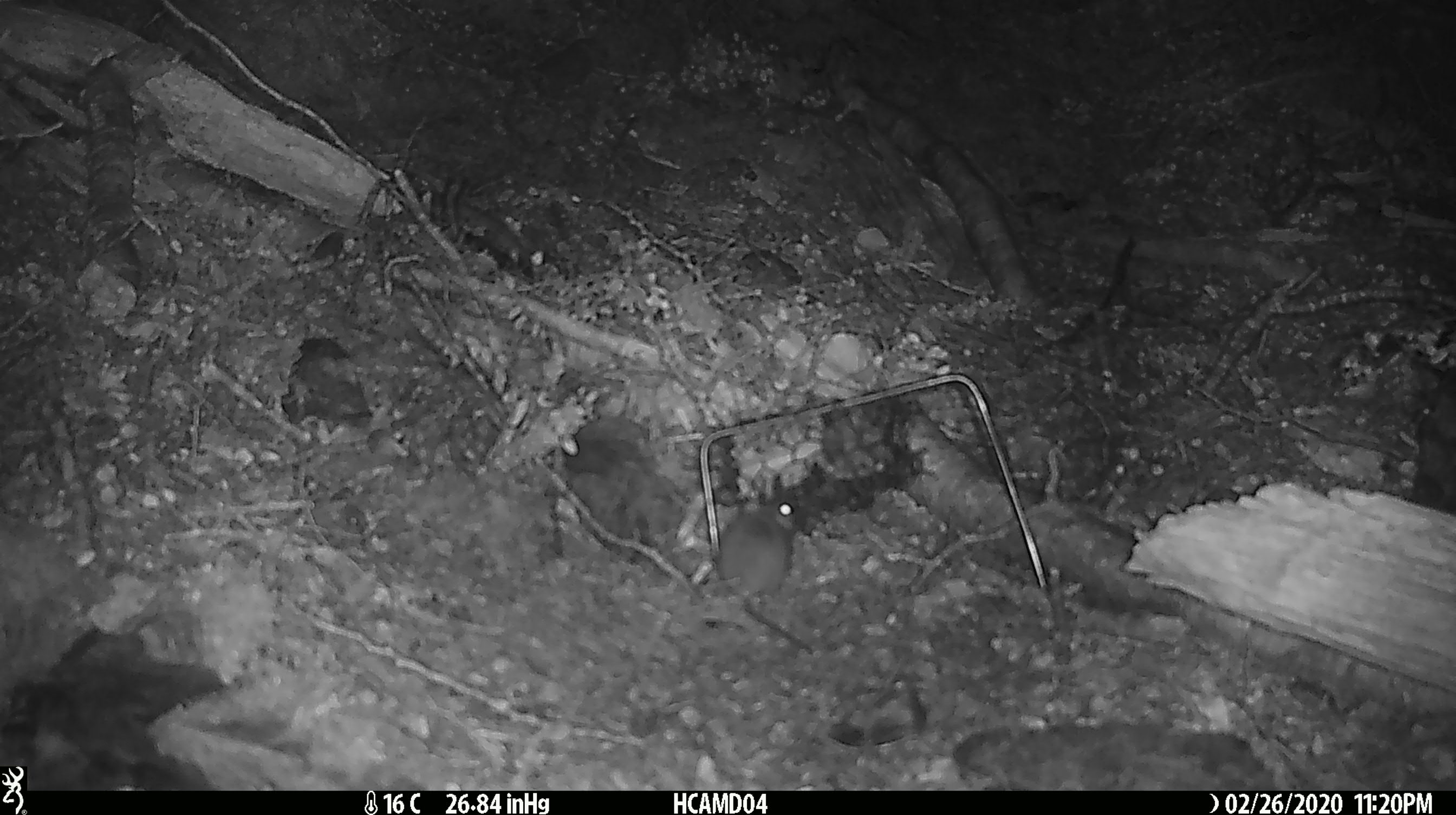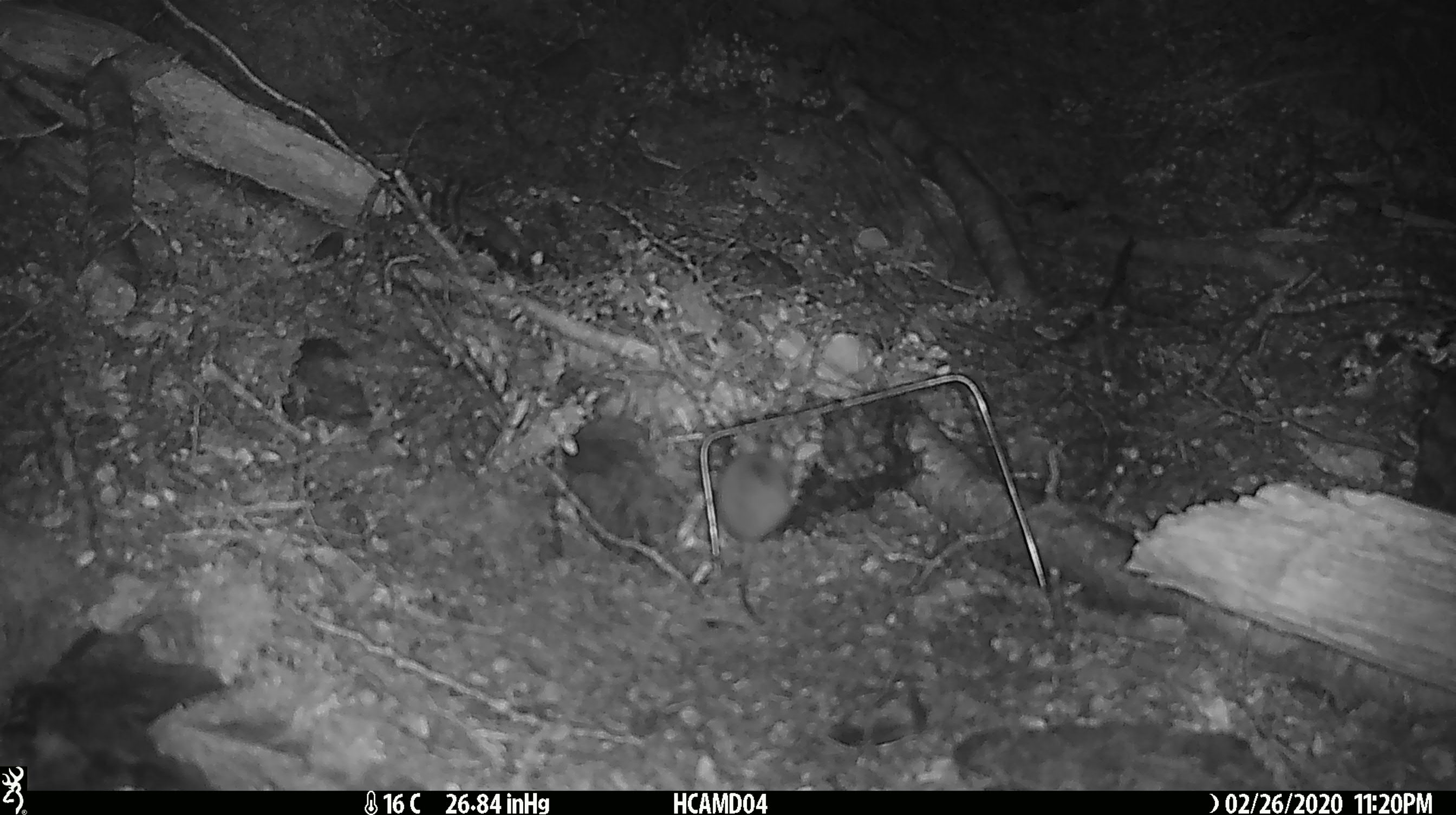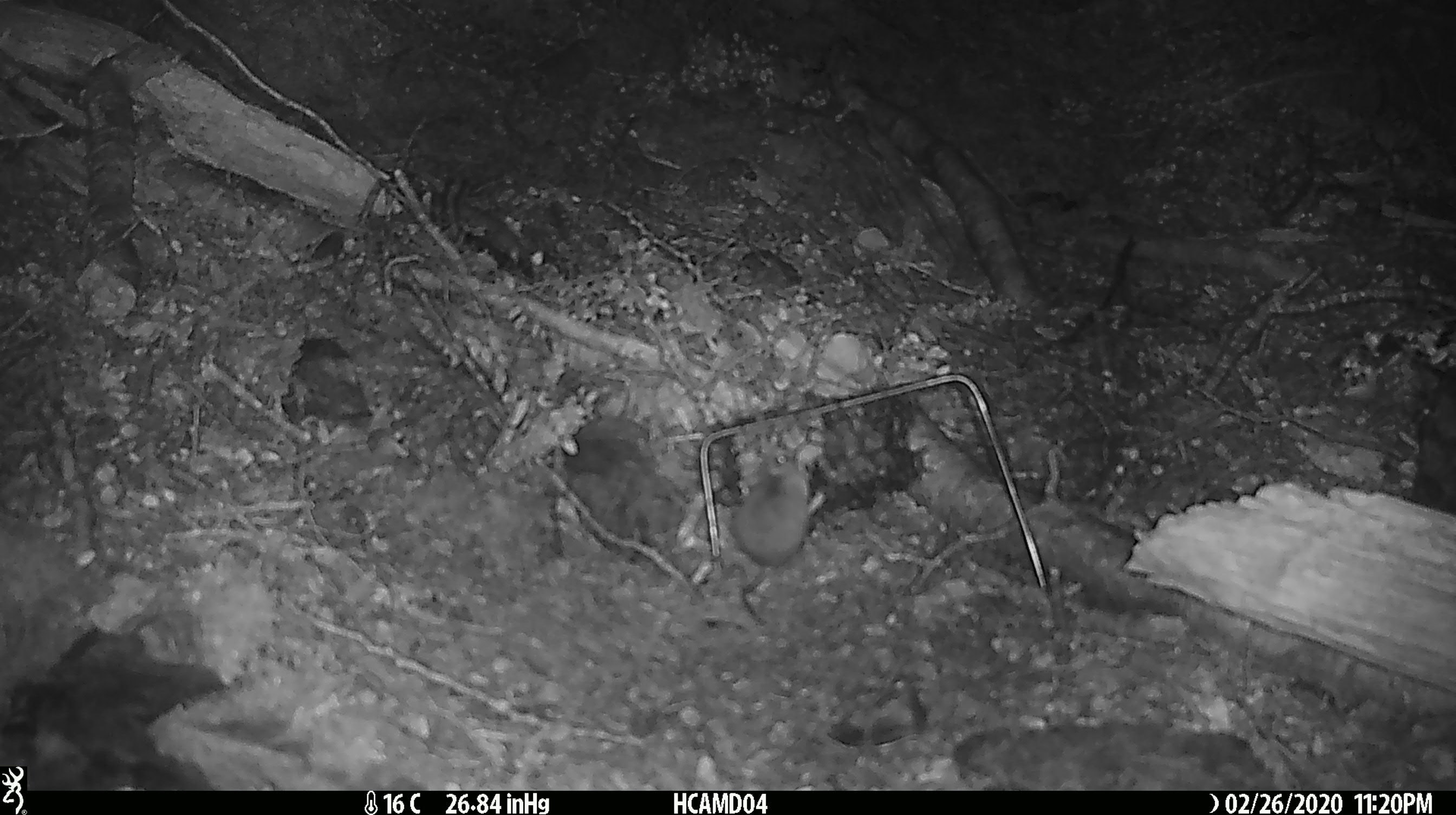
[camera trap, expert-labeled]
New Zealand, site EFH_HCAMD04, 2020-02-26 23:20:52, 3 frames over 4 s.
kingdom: Animalia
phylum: Chordata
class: Mammalia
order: Rodentia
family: Muridae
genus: Mus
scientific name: Mus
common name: mouse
Mouse (Mus).